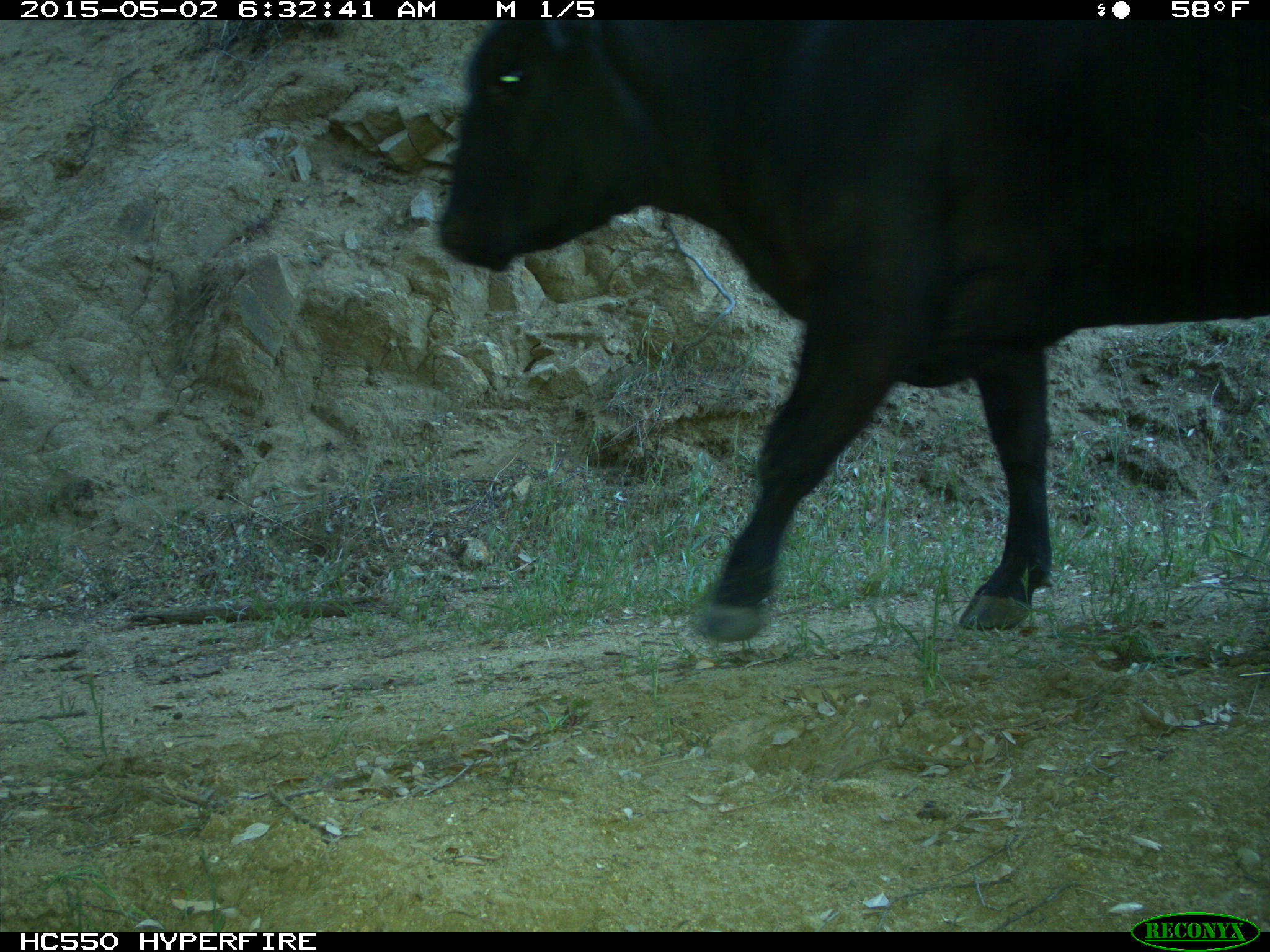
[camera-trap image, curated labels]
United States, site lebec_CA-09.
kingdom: Animalia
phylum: Chordata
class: Mammalia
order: Artiodactyla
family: Bovidae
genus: Bos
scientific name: Bos taurus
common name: domestic cow